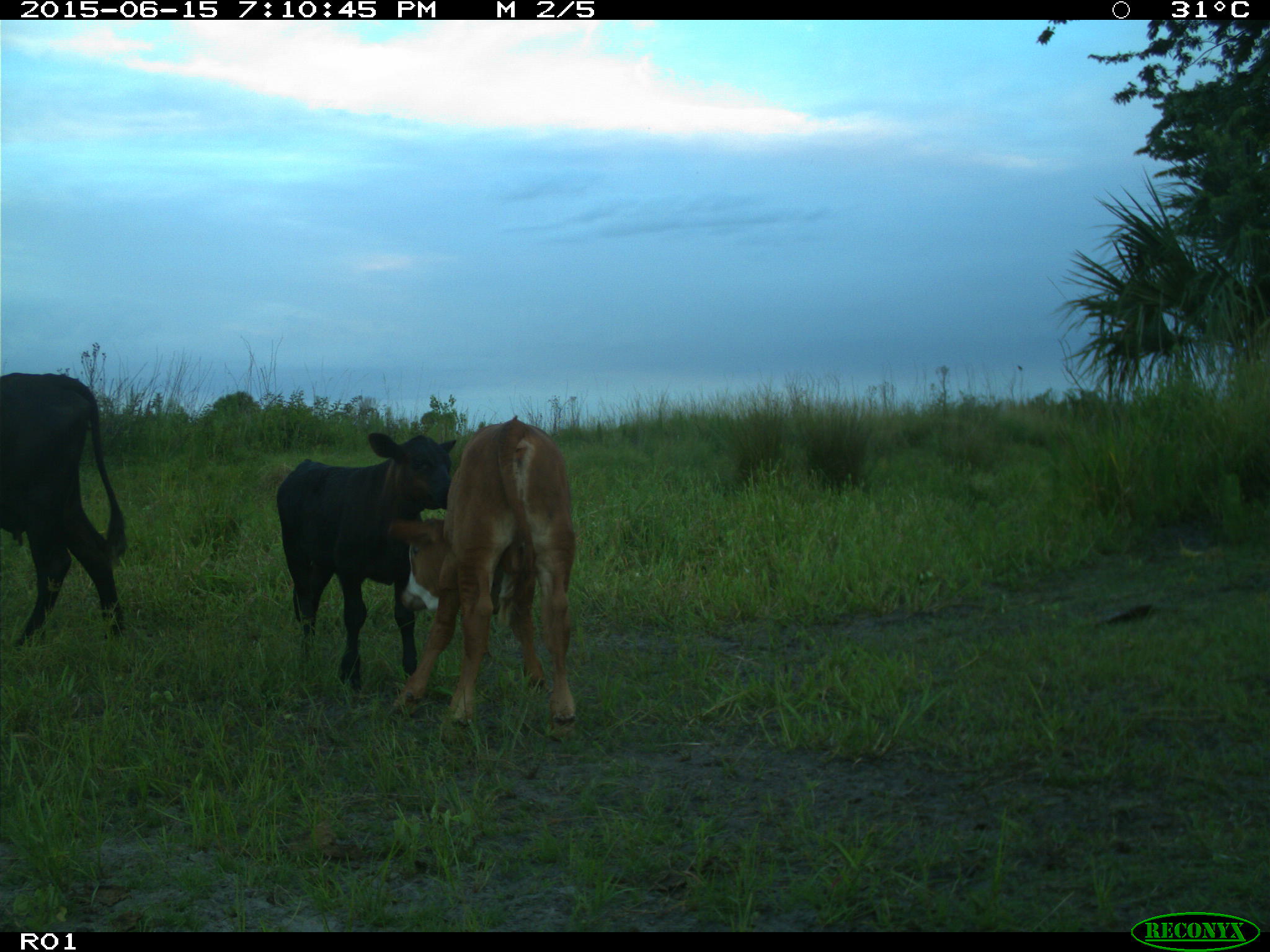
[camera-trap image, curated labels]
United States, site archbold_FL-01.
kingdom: Animalia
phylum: Chordata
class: Mammalia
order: Artiodactyla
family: Bovidae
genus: Bos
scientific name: Bos taurus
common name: domestic cow